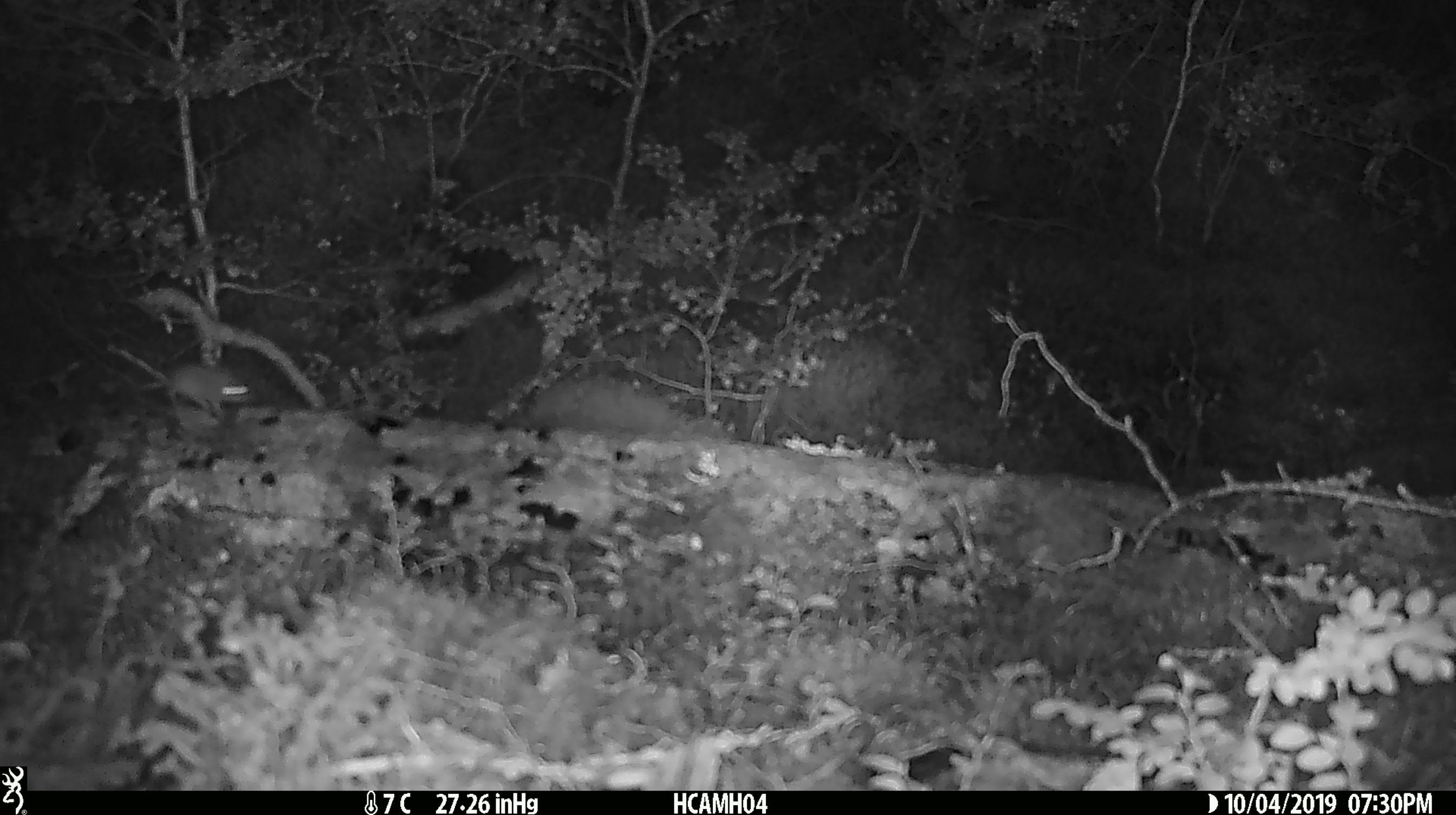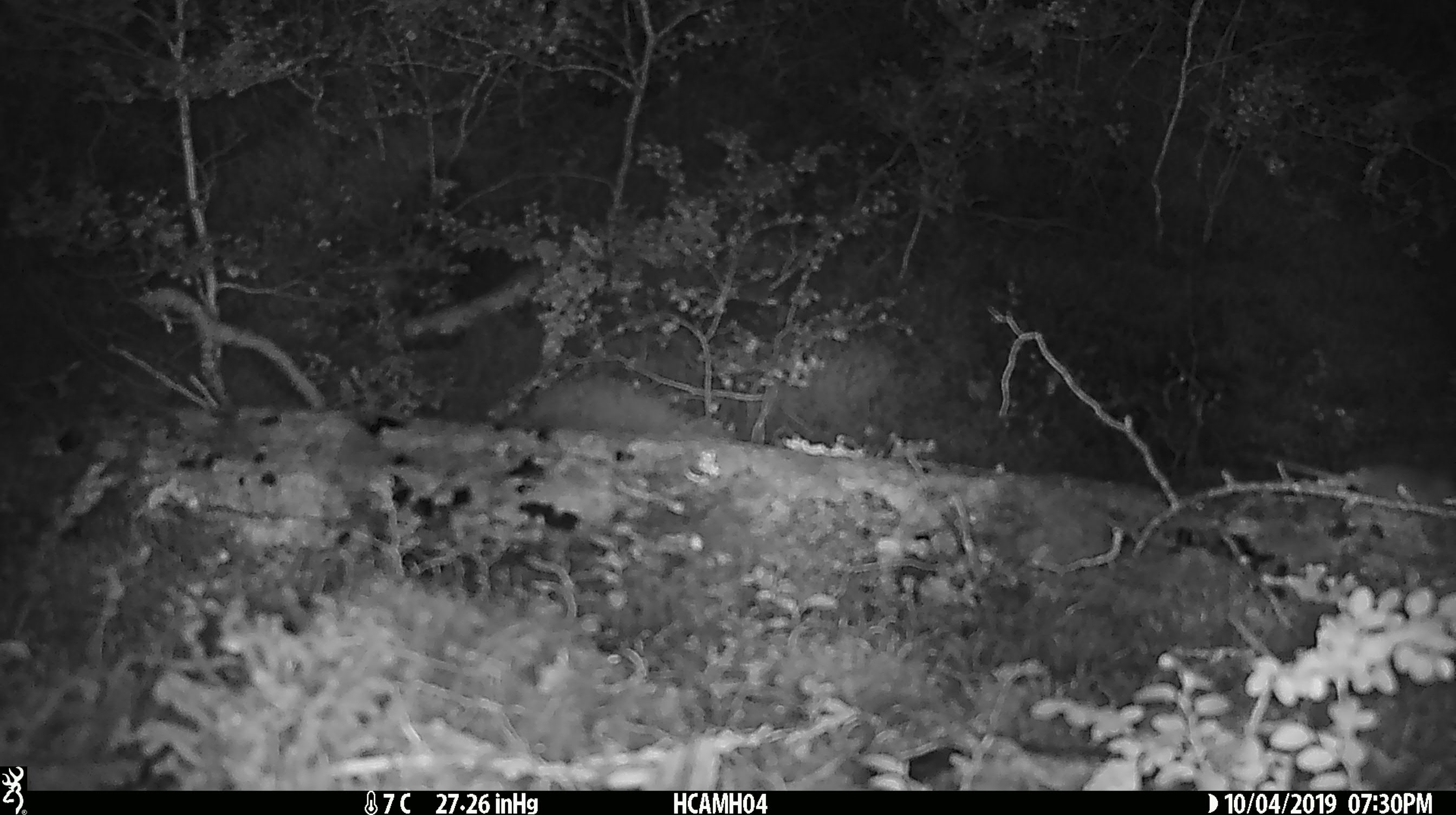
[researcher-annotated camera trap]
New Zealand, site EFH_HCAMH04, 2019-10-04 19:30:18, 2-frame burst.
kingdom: Animalia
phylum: Chordata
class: Mammalia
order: Rodentia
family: Muridae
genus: Mus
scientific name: Mus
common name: mouse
Mouse (Mus).